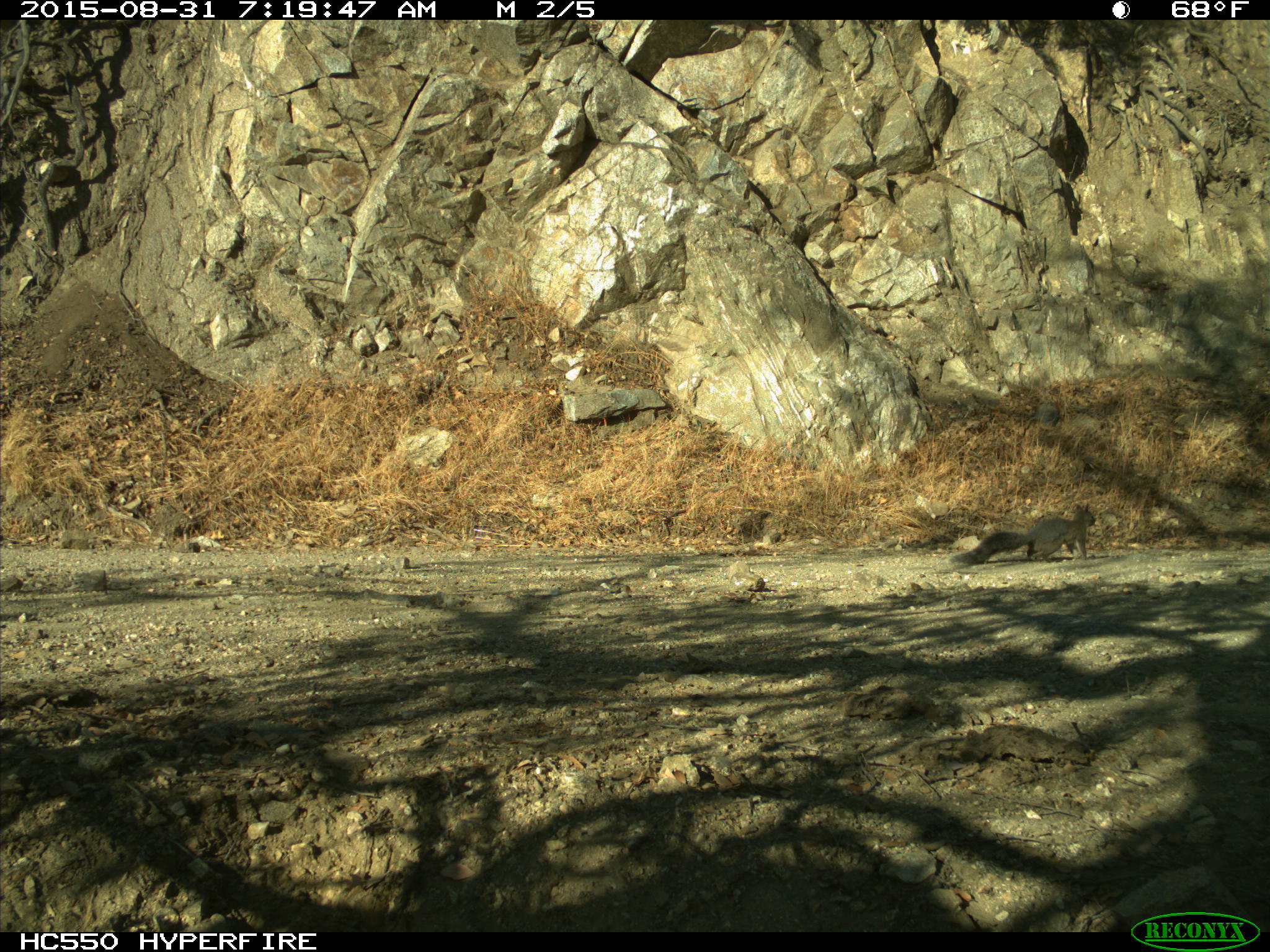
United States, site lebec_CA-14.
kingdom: Animalia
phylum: Chordata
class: Mammalia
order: Rodentia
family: Sciuridae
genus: Sciurus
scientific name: Sciurus carolinensis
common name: eastern gray squirrel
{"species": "Sciurus carolinensis (eastern gray squirrel)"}